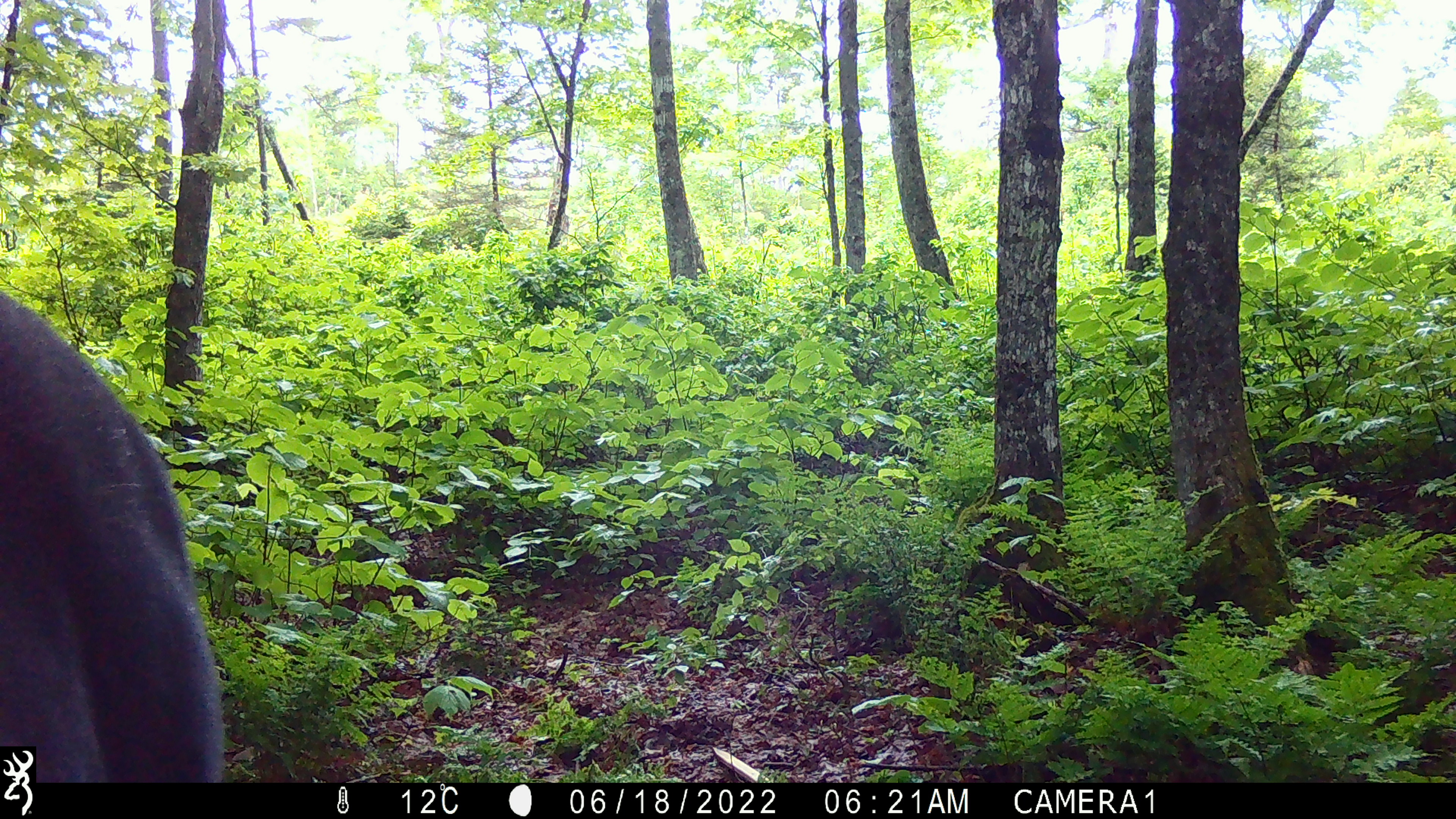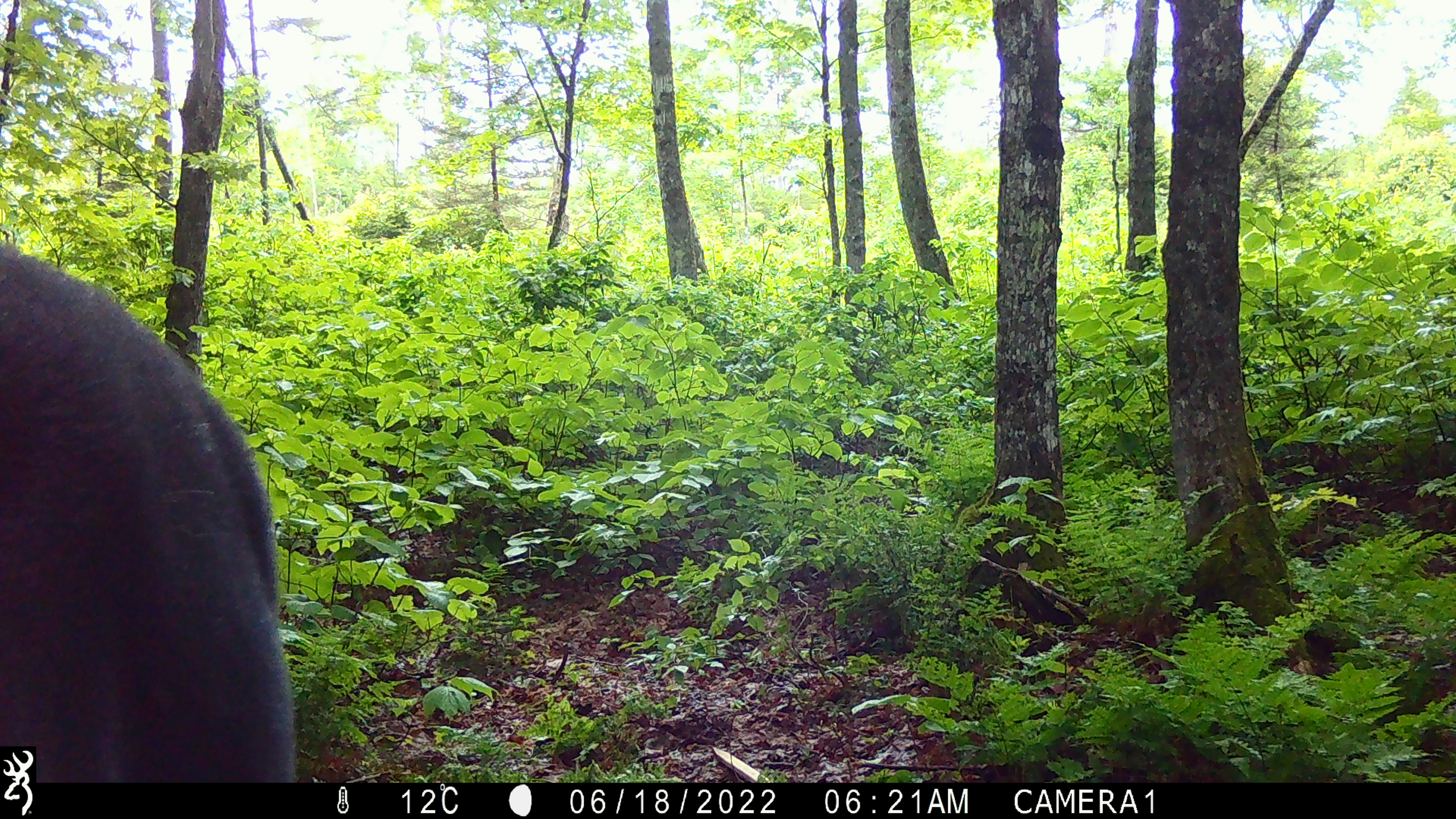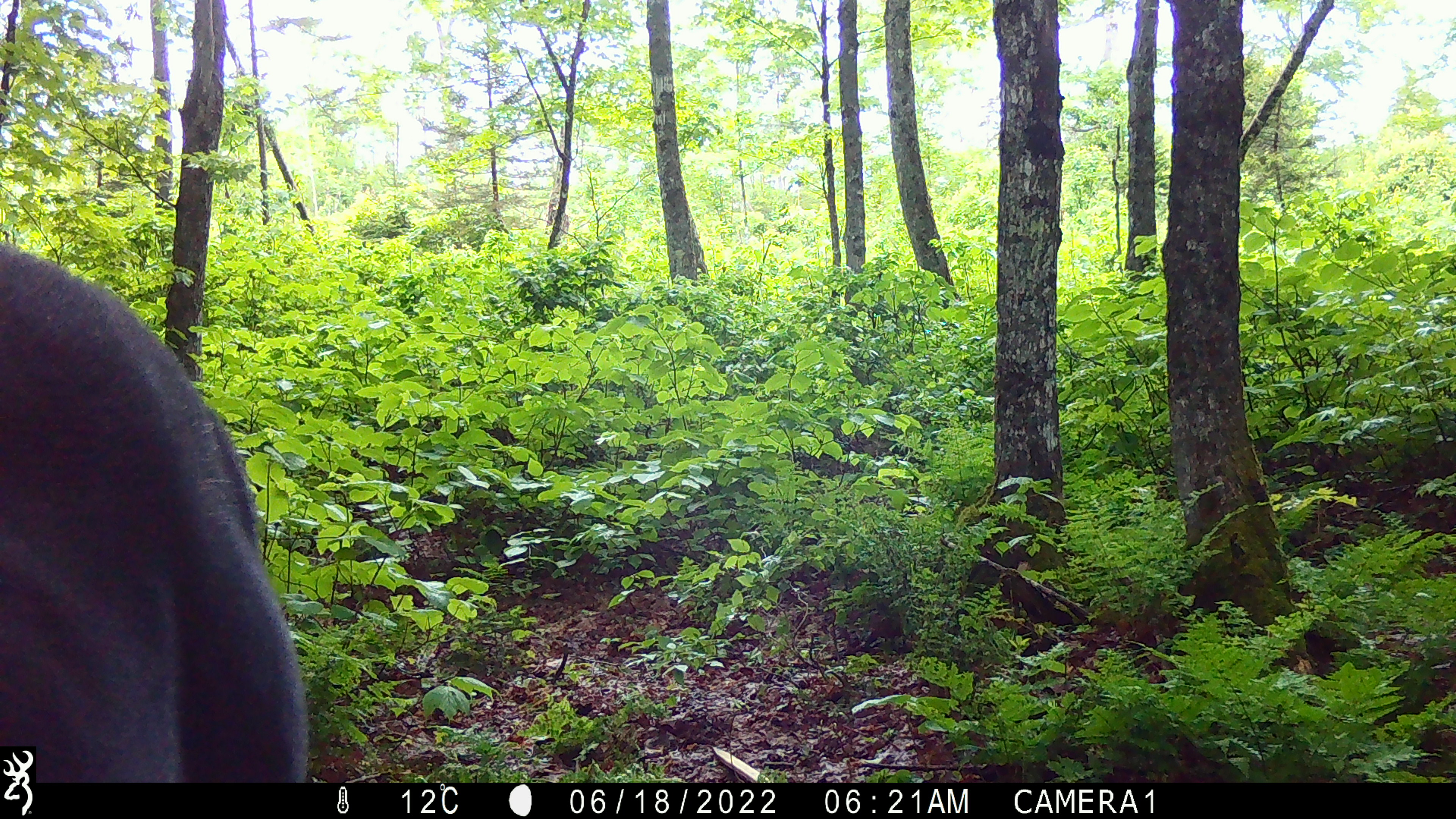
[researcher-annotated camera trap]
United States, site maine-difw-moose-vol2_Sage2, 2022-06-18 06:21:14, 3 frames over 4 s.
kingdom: Animalia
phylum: Chordata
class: Mammalia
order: Artiodactyla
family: Cervidae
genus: Alces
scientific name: Alces alces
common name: moose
Moose (Alces alces).